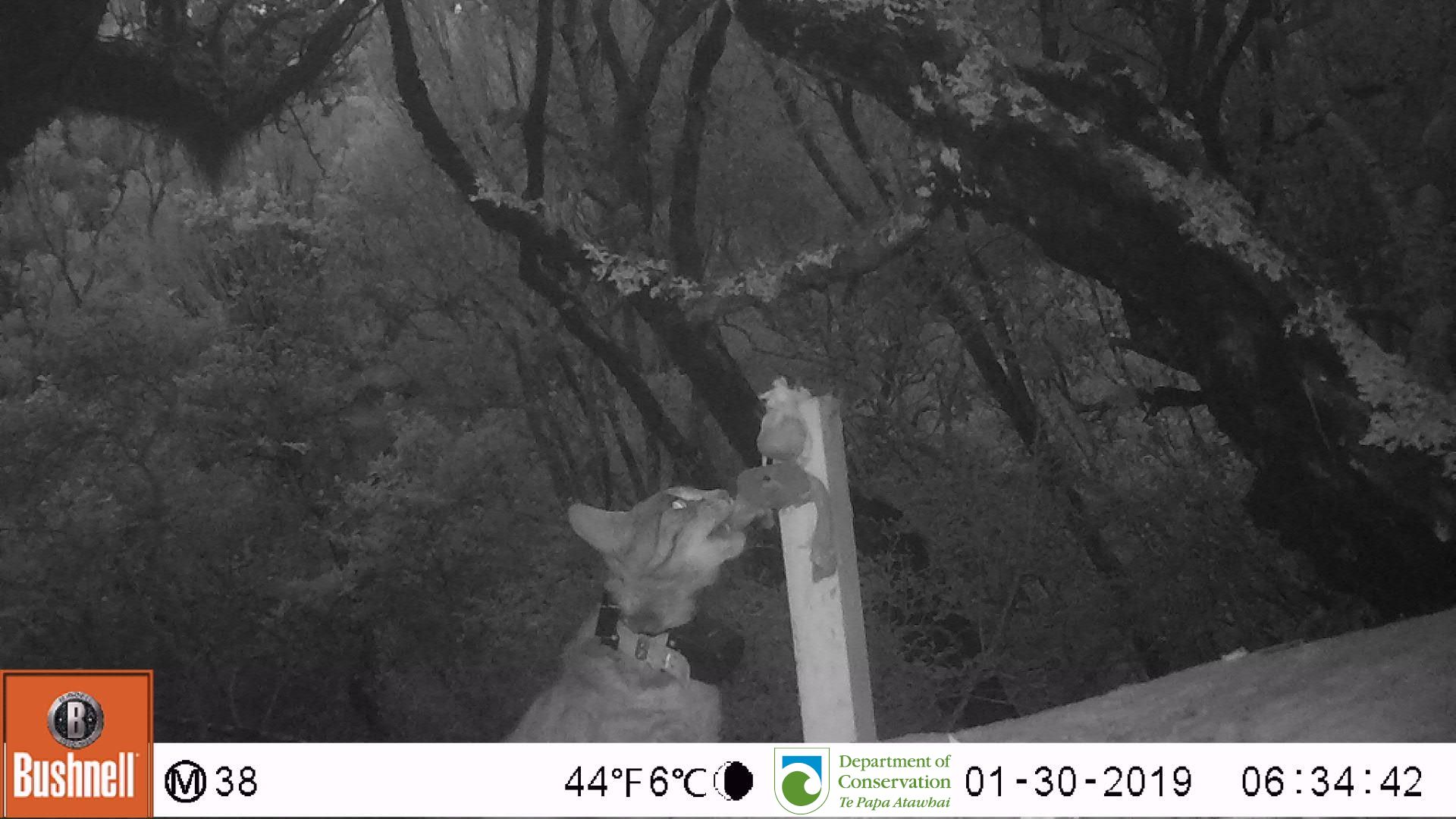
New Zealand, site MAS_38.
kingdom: Animalia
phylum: Chordata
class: Mammalia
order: Carnivora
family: Felidae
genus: Felis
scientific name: Felis catus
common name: domestic cat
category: cat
Cat (domestic cat) (Felis catus).